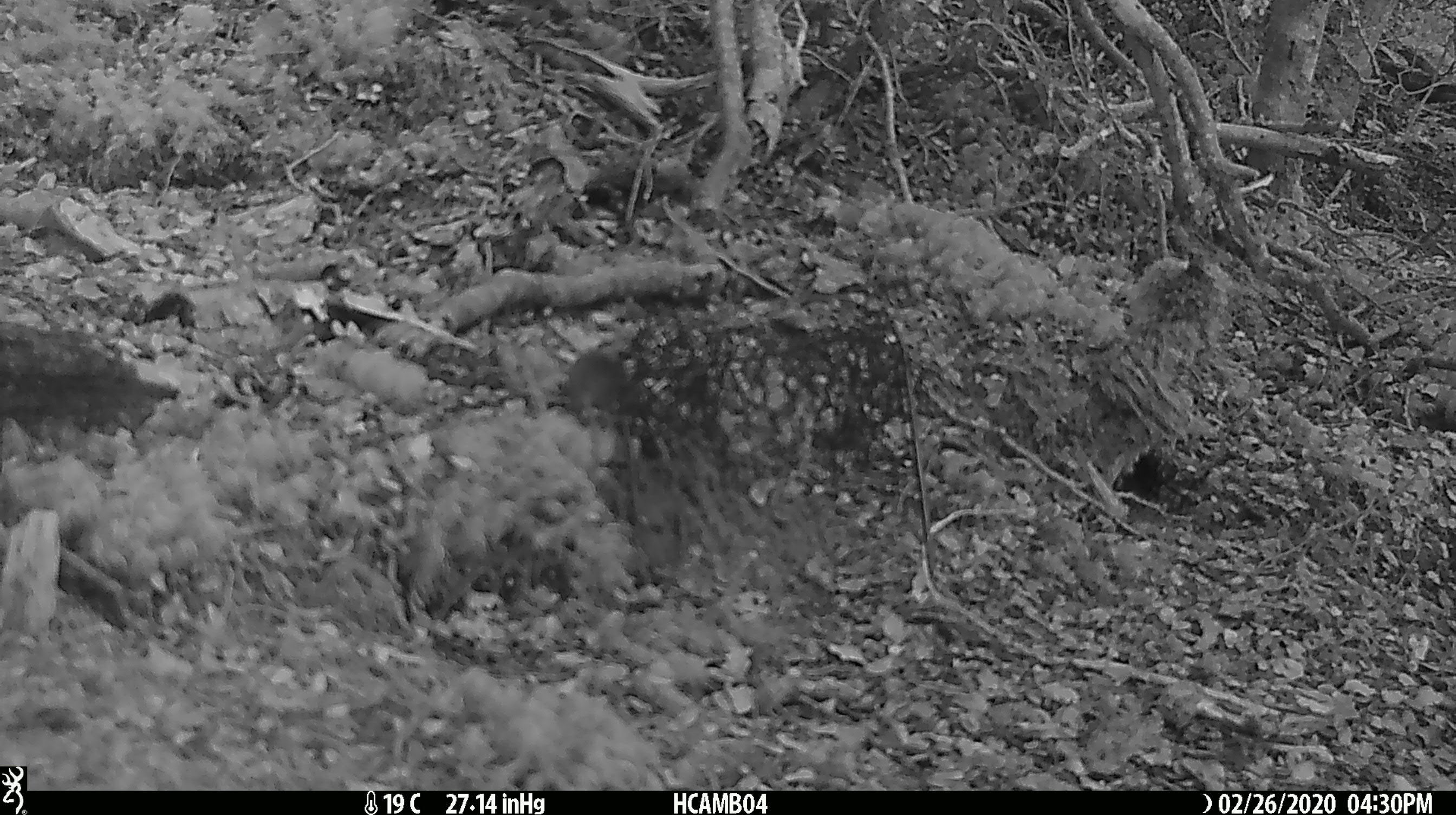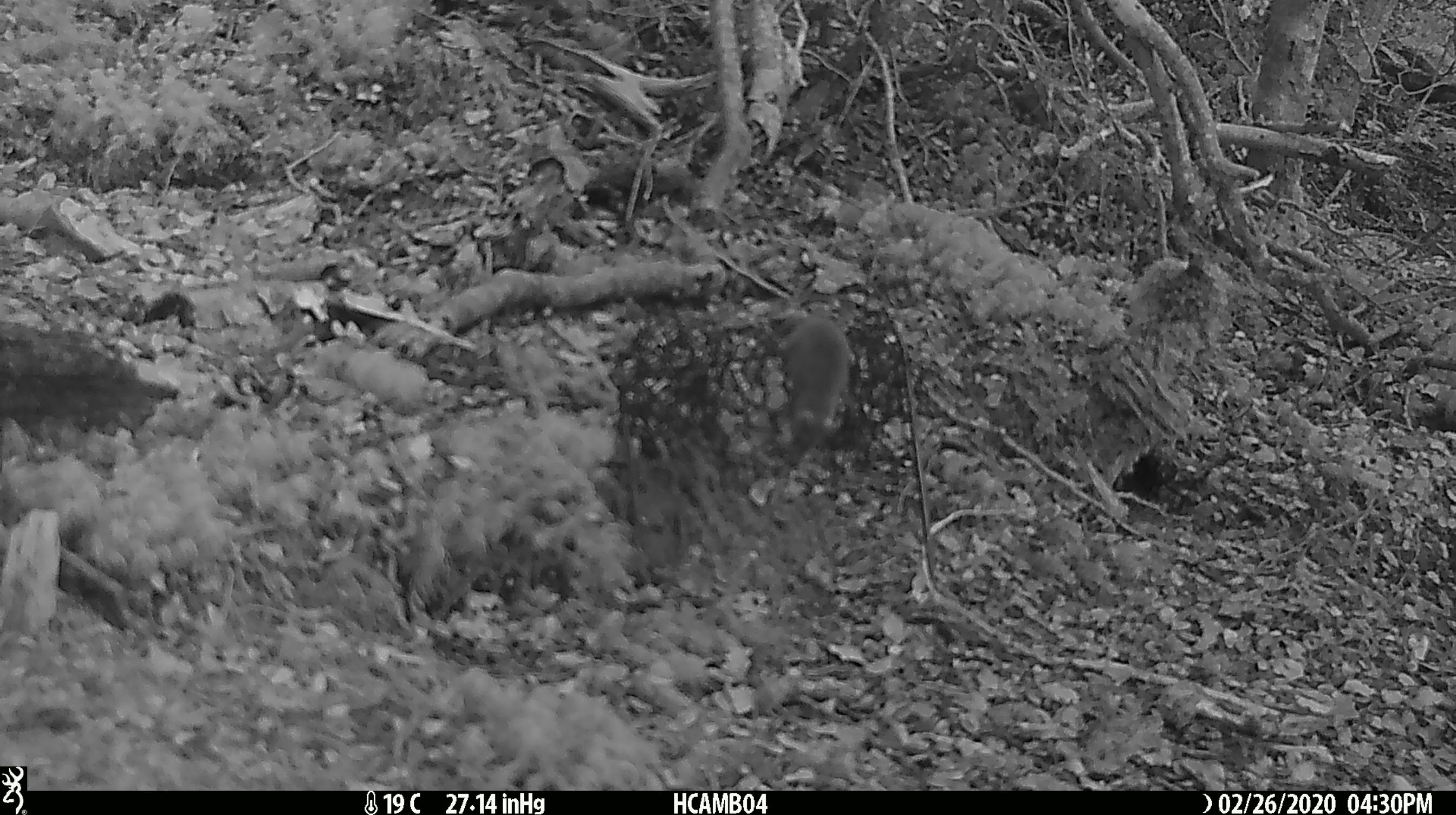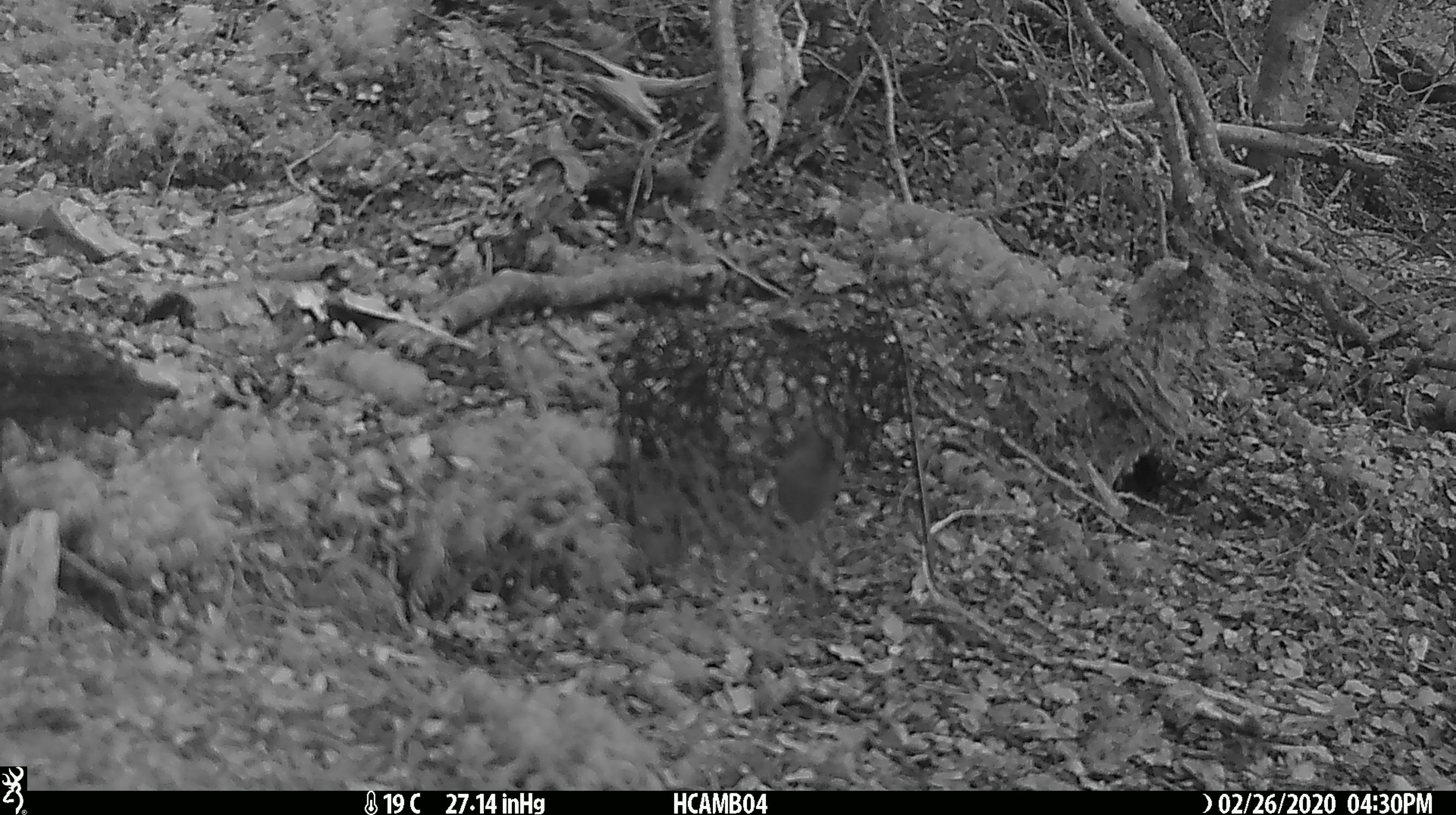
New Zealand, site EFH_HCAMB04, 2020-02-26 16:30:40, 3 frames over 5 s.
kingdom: Animalia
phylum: Chordata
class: Mammalia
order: Rodentia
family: Muridae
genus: Mus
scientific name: Mus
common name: mouse